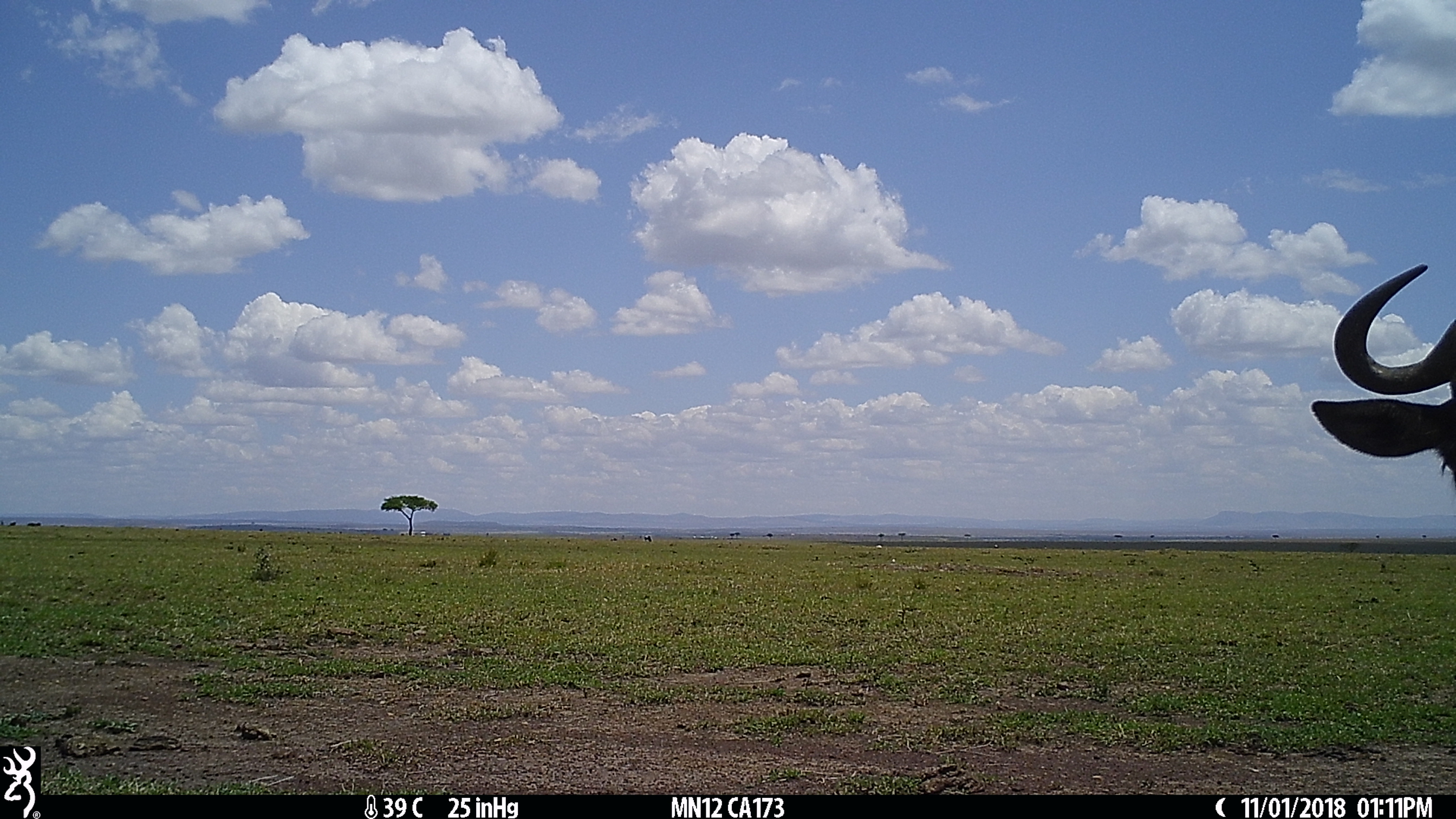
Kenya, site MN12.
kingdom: Animalia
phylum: Chordata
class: Mammalia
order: Artiodactyla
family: Bovidae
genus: Connochaetes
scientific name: Connochaetes taurinus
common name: blue wildebeest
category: wildebeest